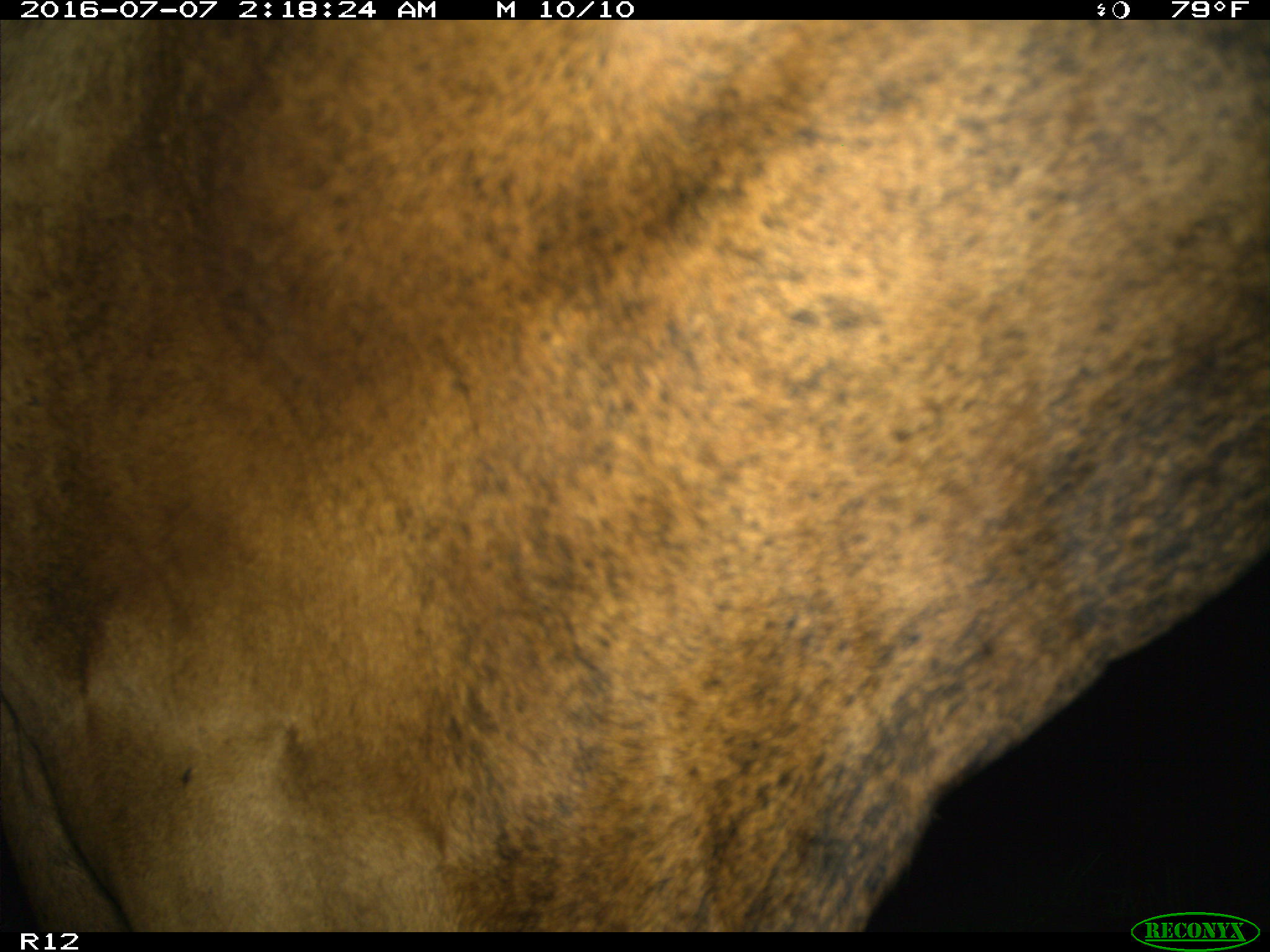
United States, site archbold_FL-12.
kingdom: Animalia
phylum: Chordata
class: Mammalia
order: Artiodactyla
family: Bovidae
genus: Bos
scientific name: Bos taurus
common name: domestic cow